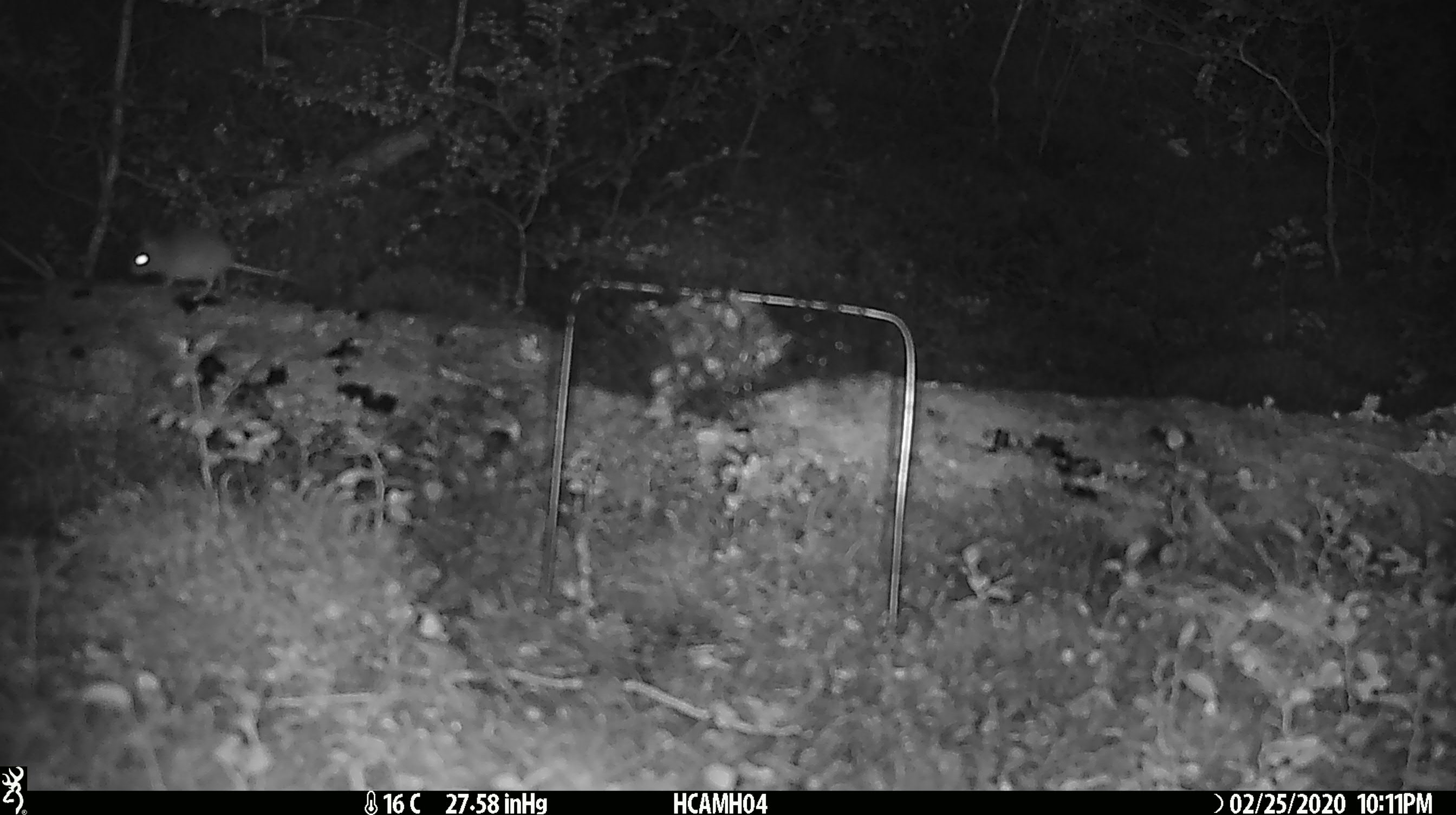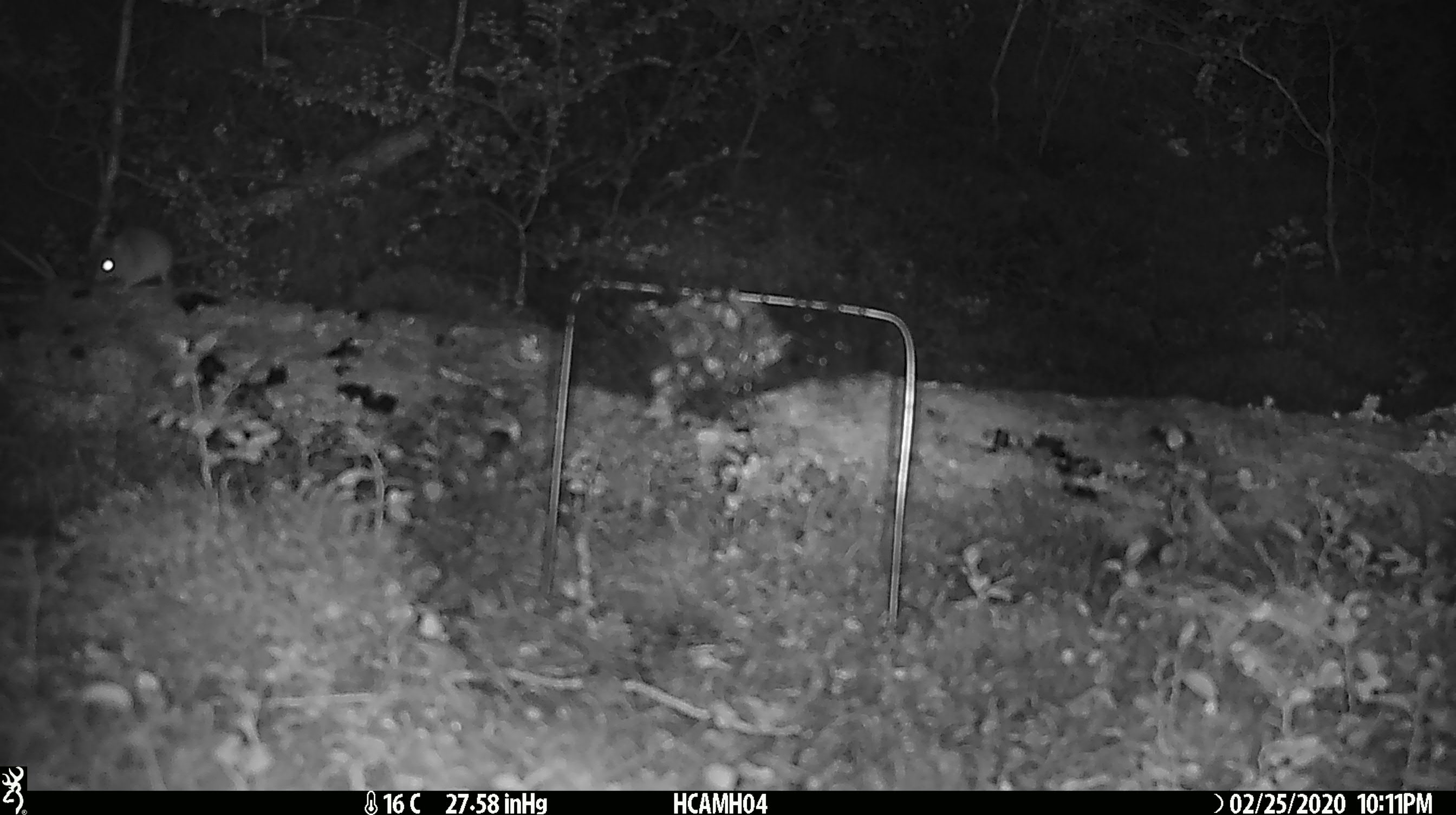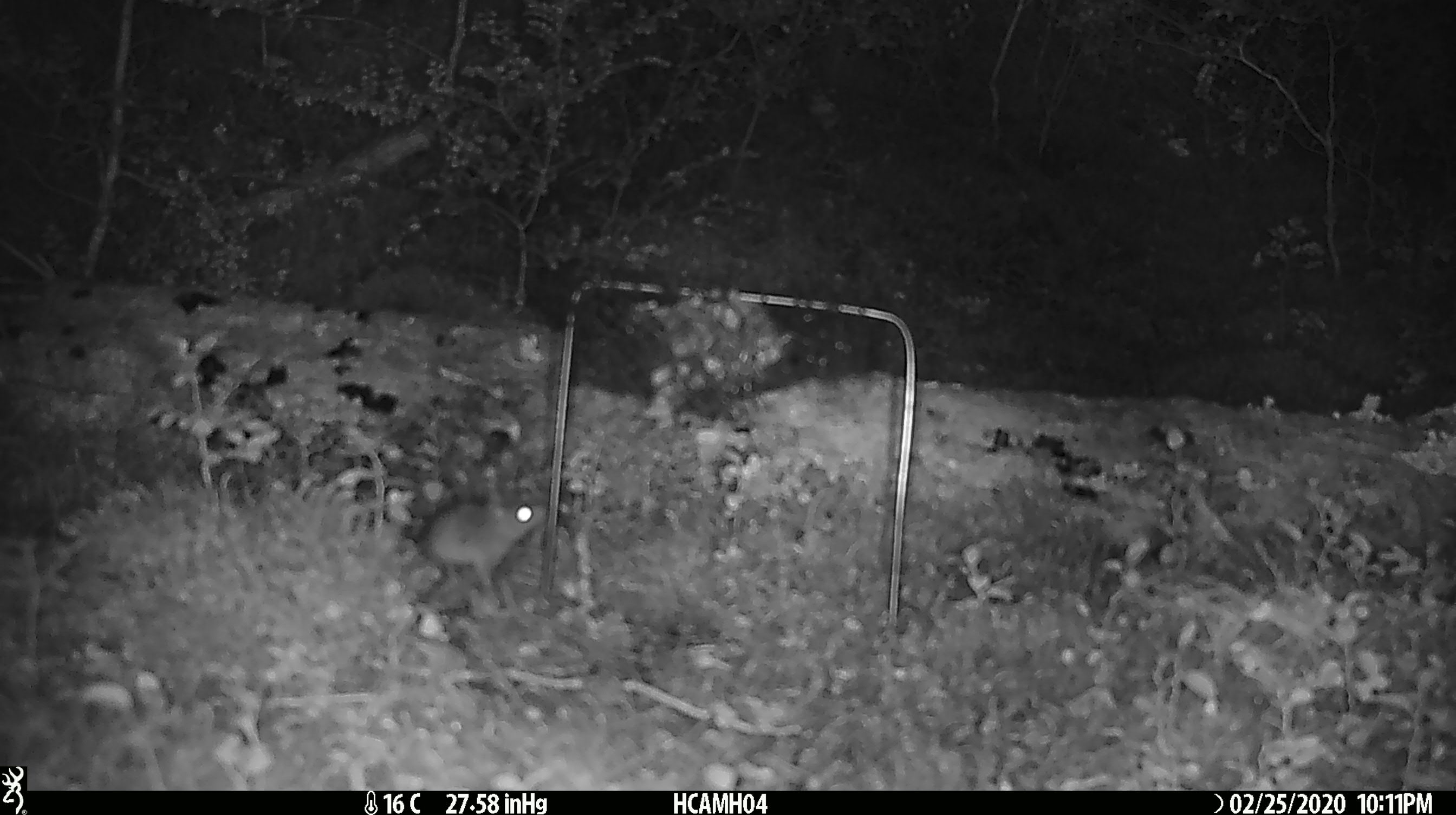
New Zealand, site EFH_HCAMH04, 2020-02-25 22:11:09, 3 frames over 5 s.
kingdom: Animalia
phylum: Chordata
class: Mammalia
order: Rodentia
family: Muridae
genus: Mus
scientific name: Mus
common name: mouse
Mouse (Mus).